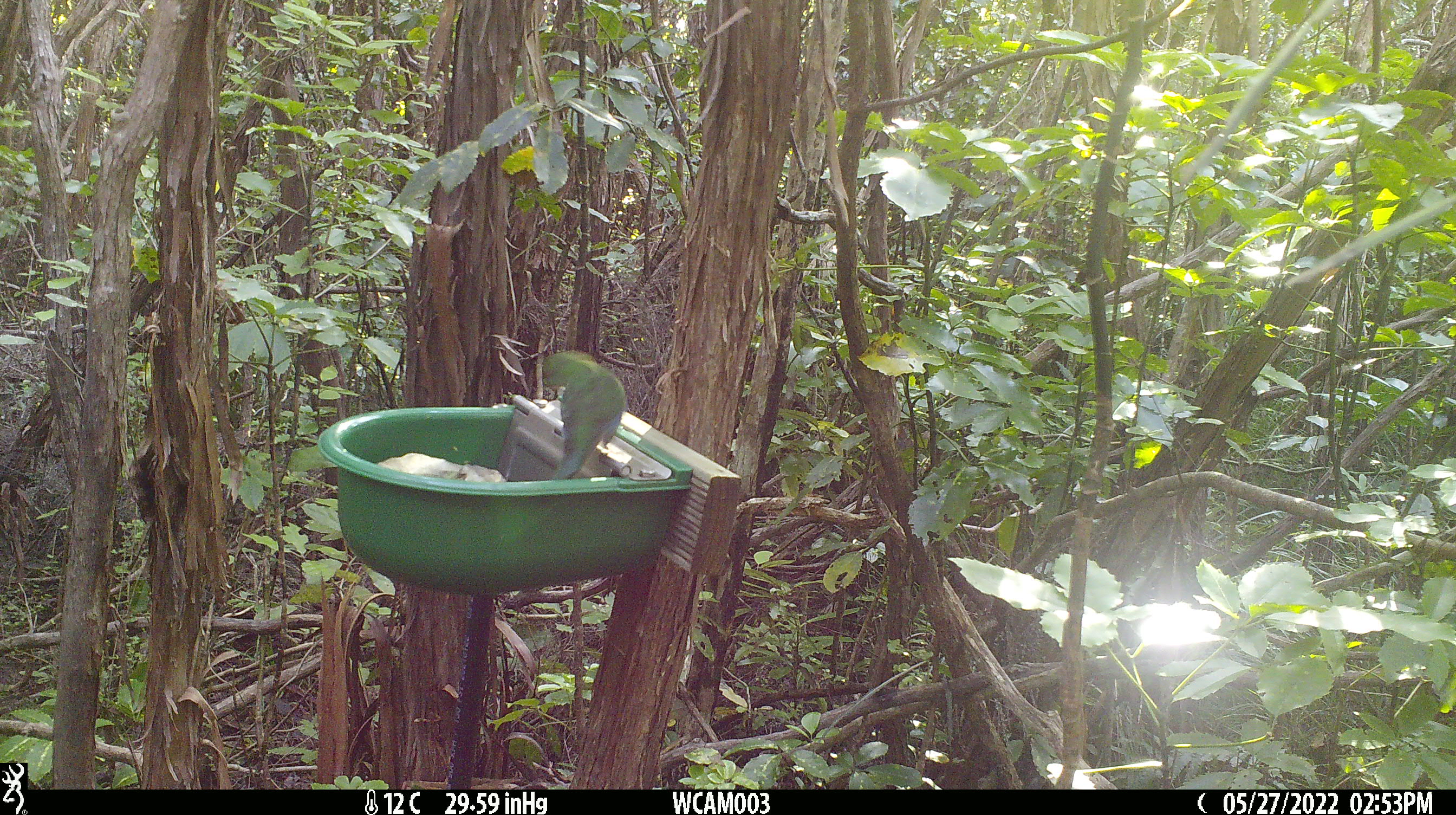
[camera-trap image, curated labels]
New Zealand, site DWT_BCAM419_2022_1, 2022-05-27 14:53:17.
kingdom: Animalia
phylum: Chordata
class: Aves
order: Psittaciformes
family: Psittaculidae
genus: Cyanoramphus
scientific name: Cyanoramphus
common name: parakeet